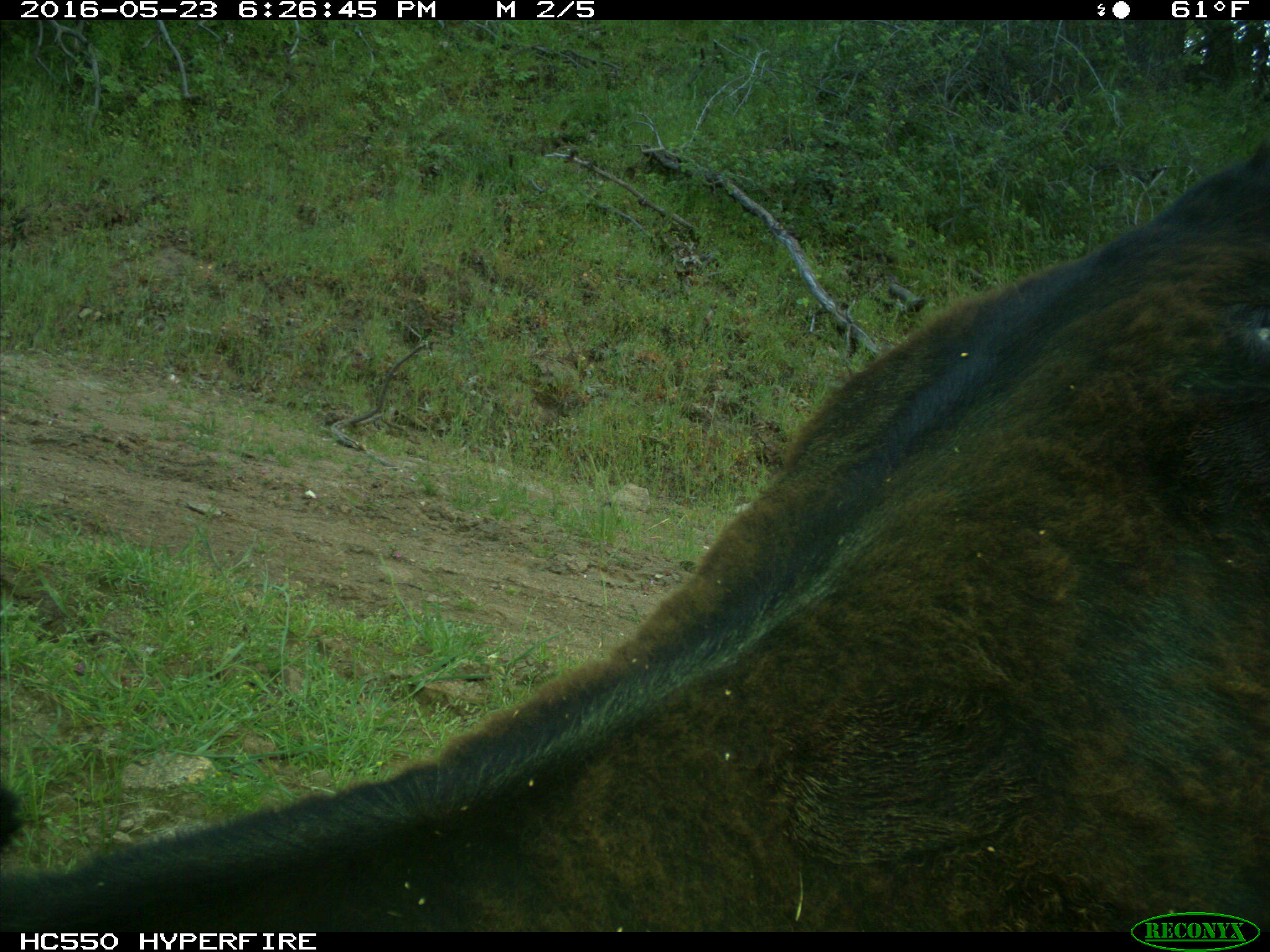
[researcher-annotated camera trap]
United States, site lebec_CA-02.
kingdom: Animalia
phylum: Chordata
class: Mammalia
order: Artiodactyla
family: Bovidae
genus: Bos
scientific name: Bos taurus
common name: domestic cow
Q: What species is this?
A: Bos taurus (domestic cow).